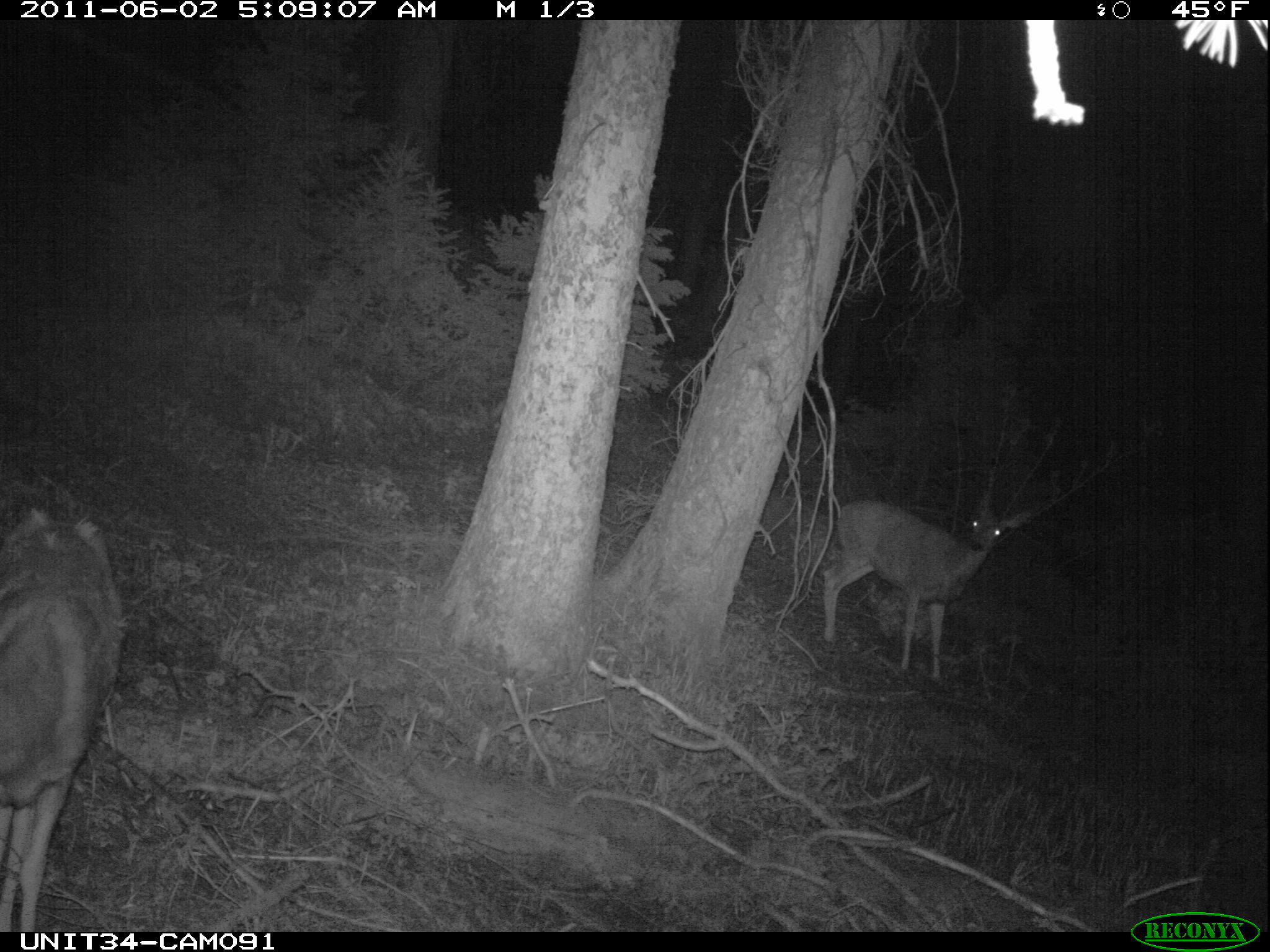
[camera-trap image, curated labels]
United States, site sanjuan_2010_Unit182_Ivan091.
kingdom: Animalia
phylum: Chordata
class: Mammalia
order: Artiodactyla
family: Cervidae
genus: Odocoileus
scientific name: Odocoileus hemionus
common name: mule deer